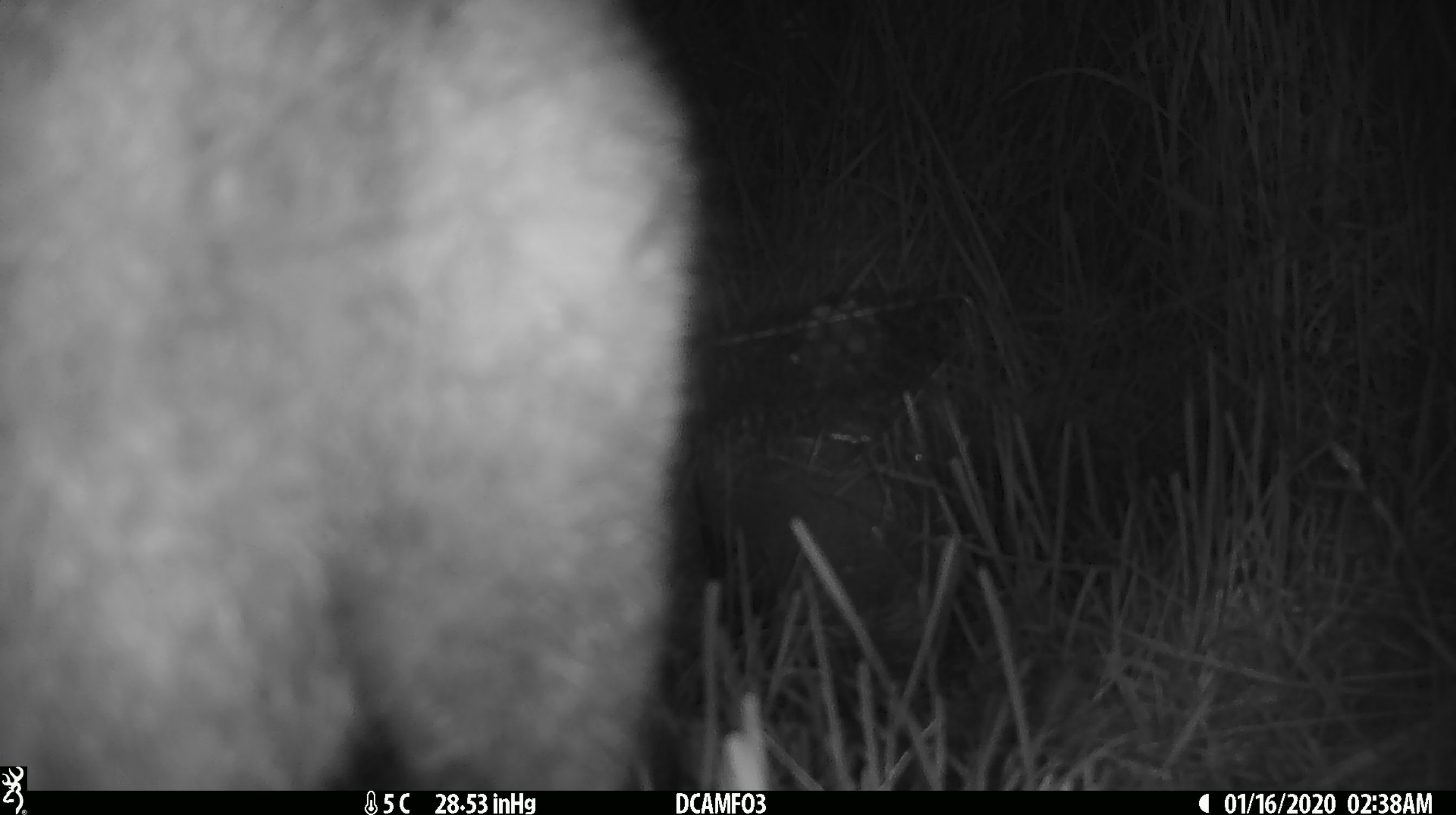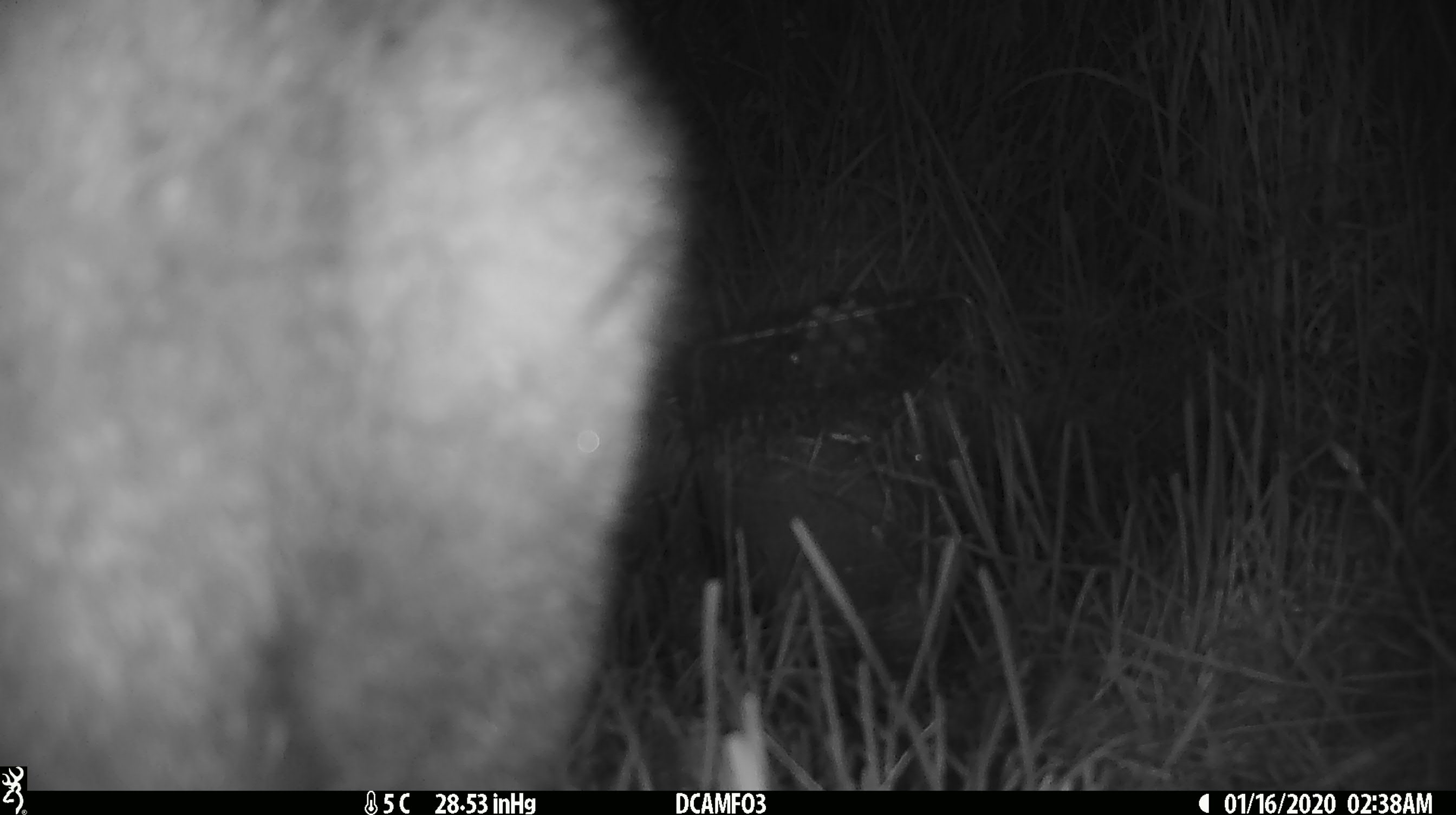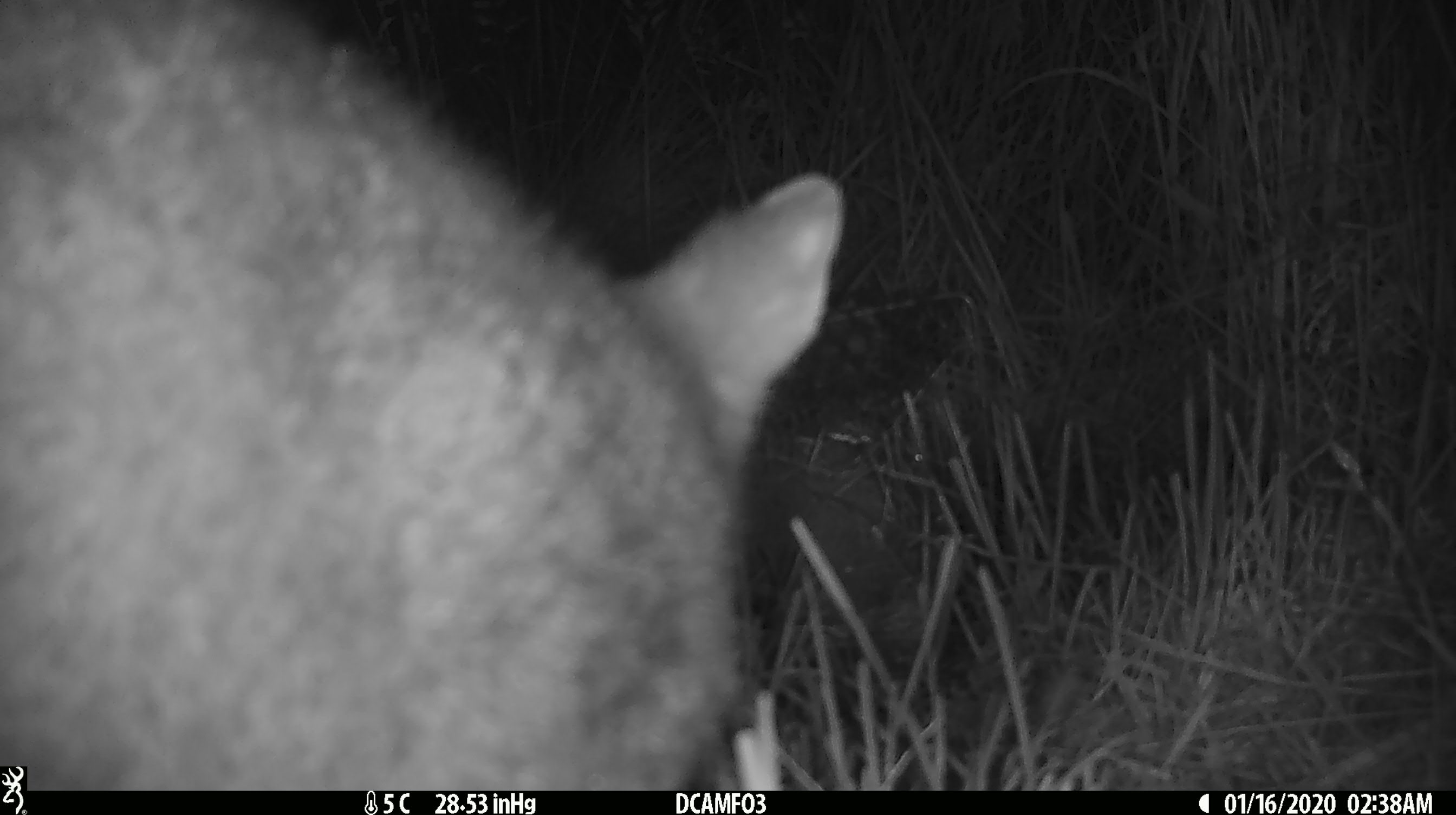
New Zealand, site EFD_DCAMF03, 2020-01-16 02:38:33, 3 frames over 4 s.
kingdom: Animalia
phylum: Chordata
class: Mammalia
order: Diprotodontia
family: Phalangeridae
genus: Trichosurus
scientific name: Trichosurus vulpecula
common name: common brushtail possum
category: possum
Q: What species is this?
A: Possum (common brushtail possum) (Trichosurus vulpecula).